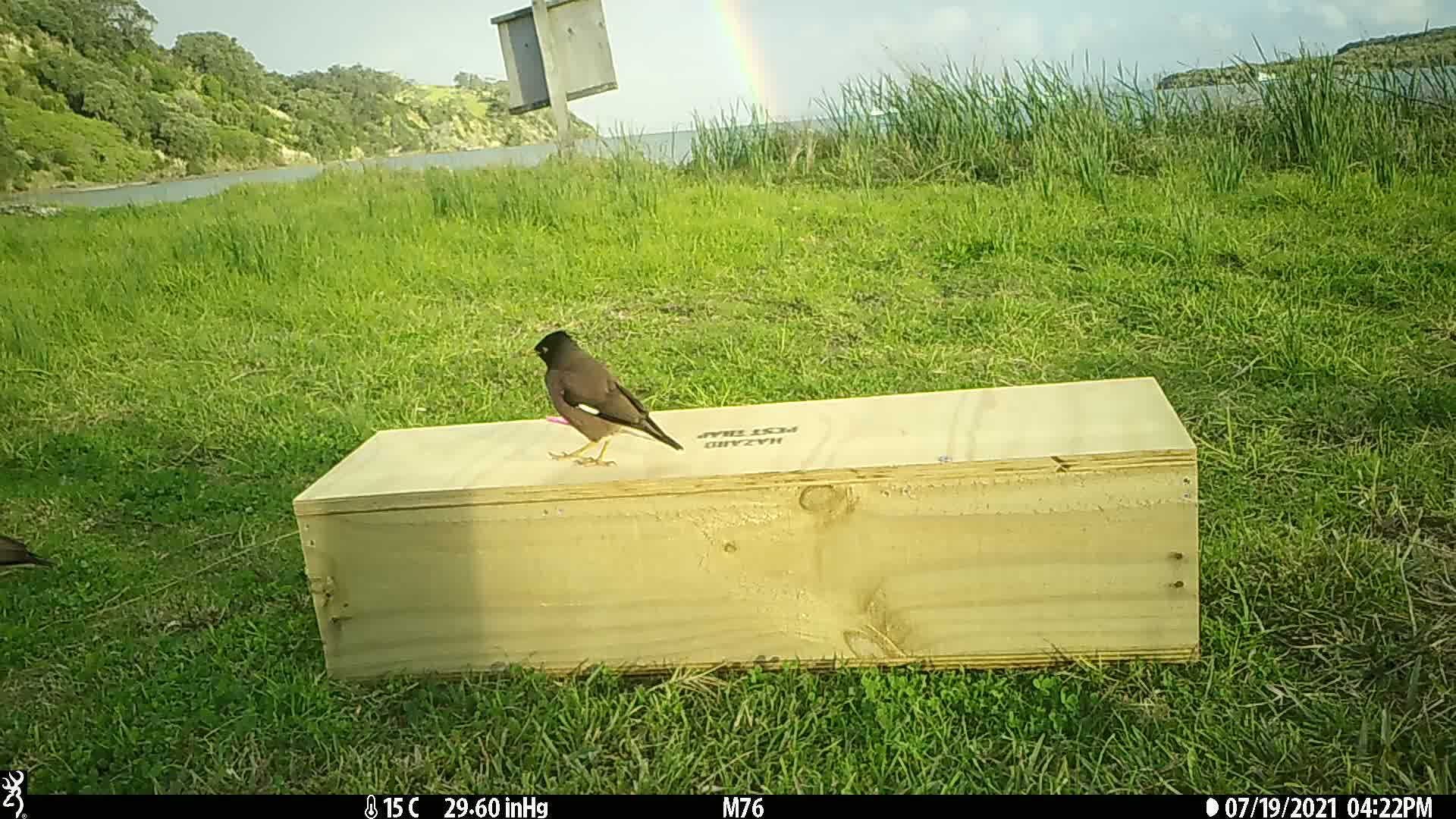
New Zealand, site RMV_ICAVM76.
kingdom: Animalia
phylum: Chordata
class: Aves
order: Passeriformes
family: Sturnidae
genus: Acridotheres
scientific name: Acridotheres tristis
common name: common myna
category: myna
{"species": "myna (common myna) (Acridotheres tristis)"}